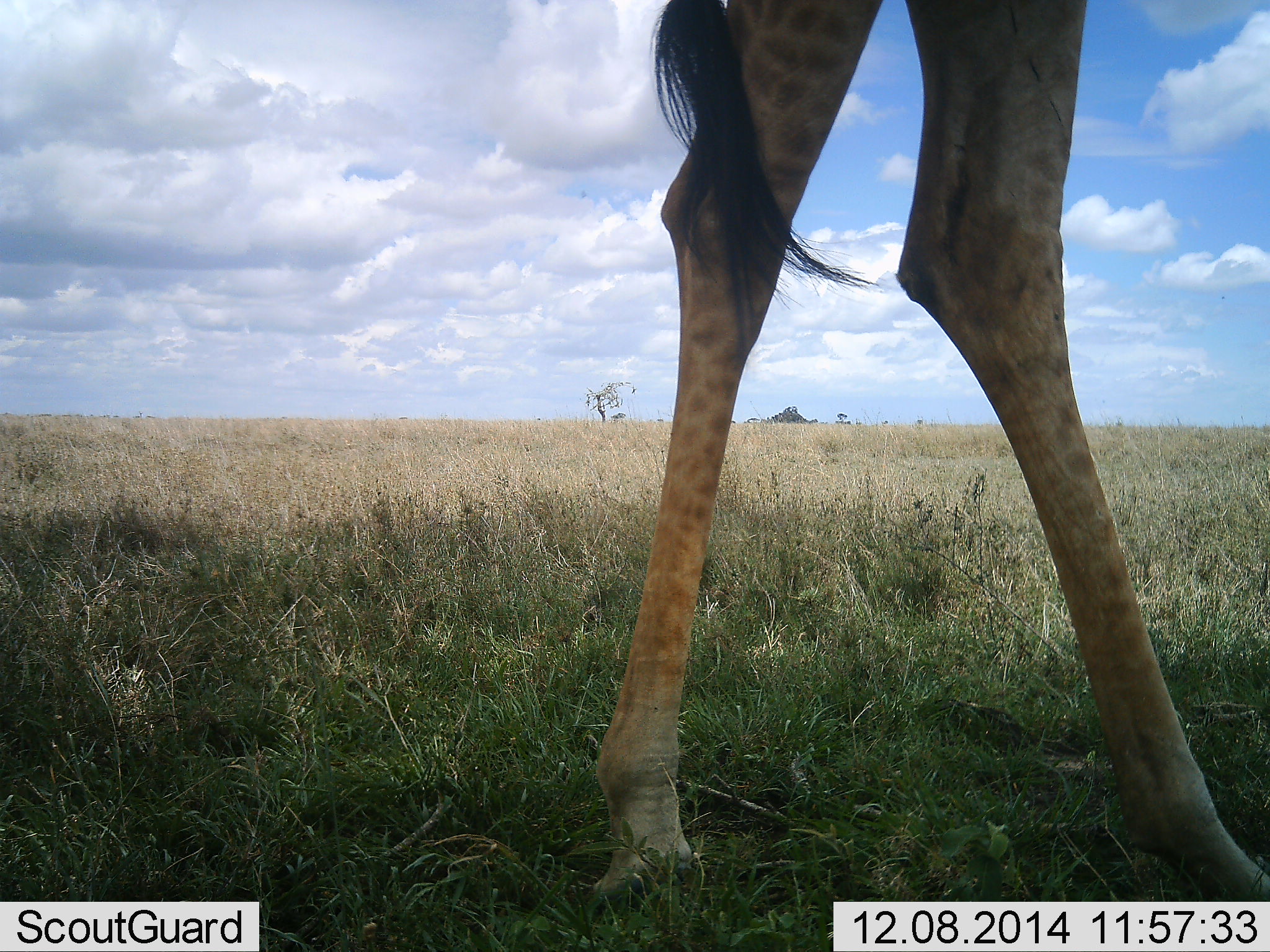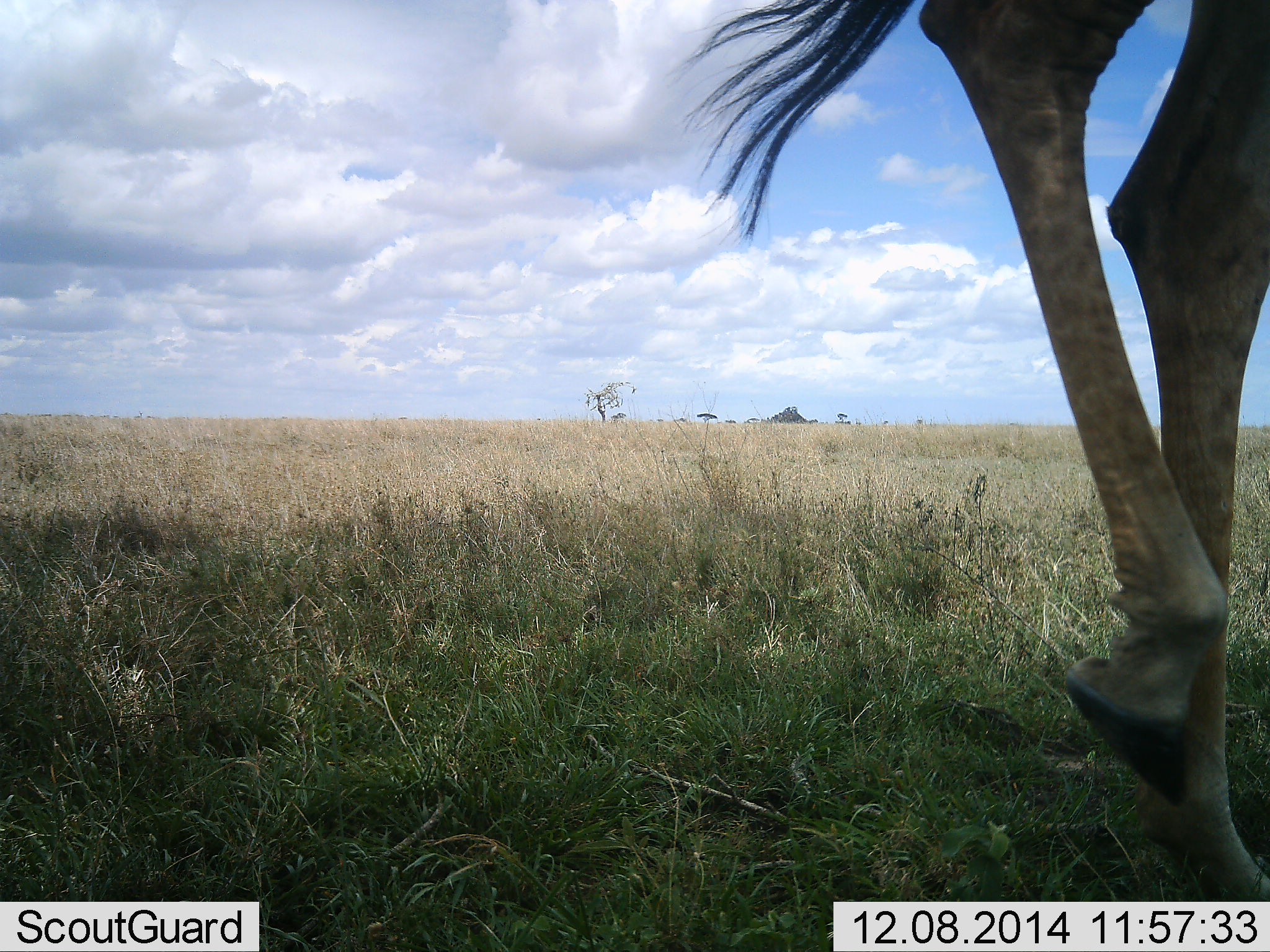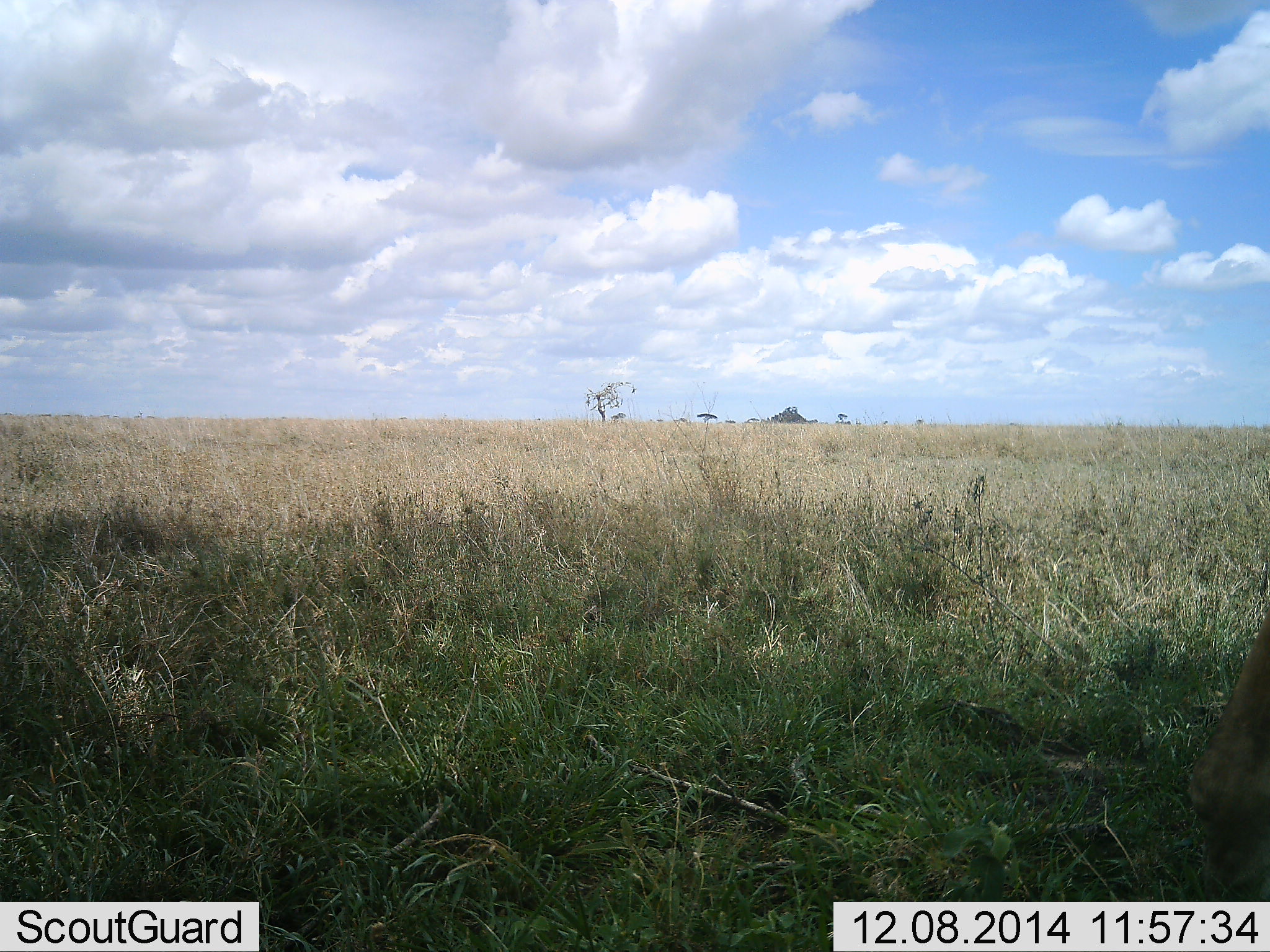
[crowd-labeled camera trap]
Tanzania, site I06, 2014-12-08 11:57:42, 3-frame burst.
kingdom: Animalia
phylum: Chordata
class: Mammalia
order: Artiodactyla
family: Giraffidae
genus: Giraffa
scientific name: Giraffa camelopardalis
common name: giraffe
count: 1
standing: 20%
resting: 0%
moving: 90%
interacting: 0%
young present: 0%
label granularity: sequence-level